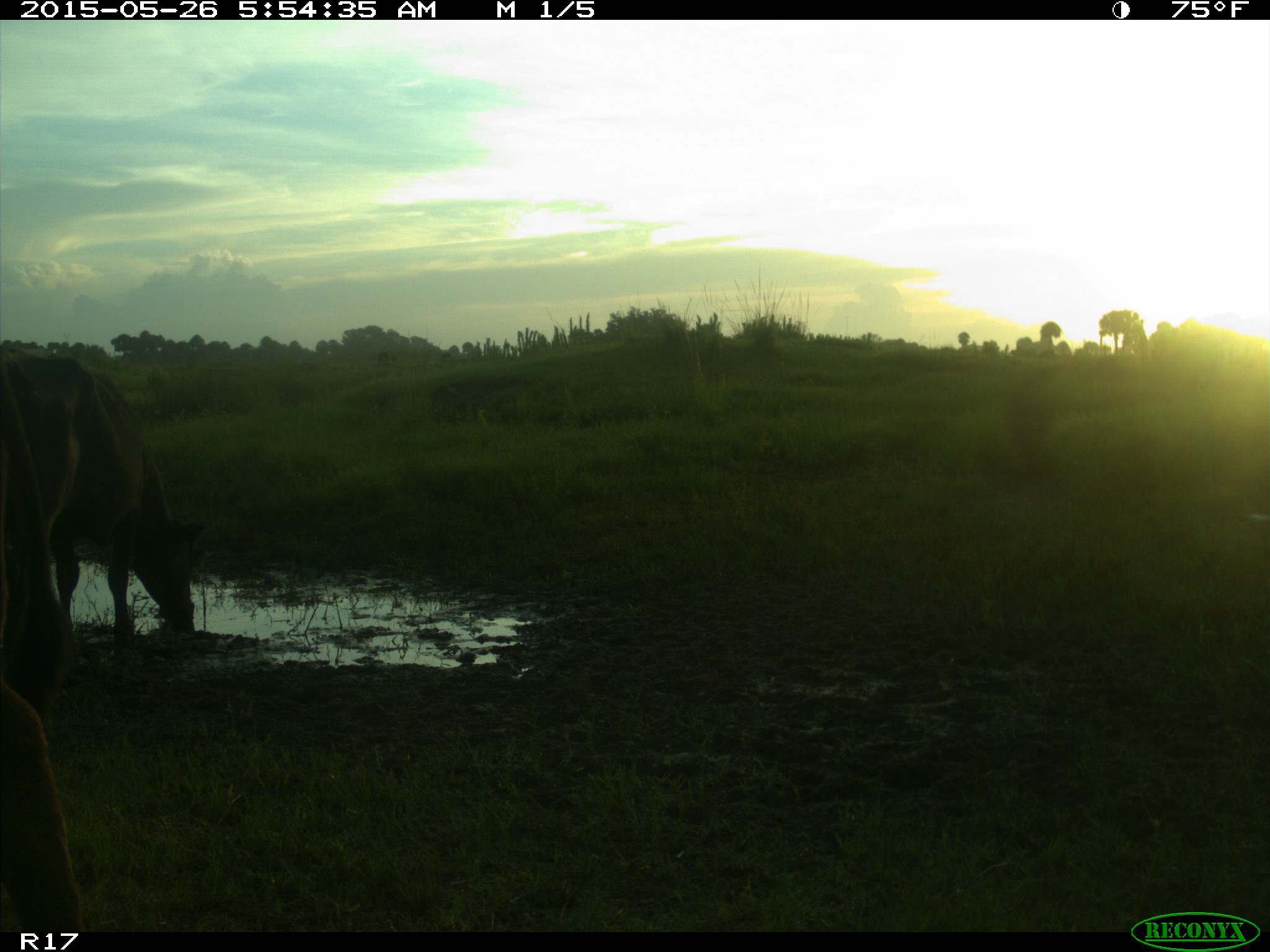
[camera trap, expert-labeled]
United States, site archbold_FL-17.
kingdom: Animalia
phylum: Chordata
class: Mammalia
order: Artiodactyla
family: Bovidae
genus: Bos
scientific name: Bos taurus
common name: domestic cow